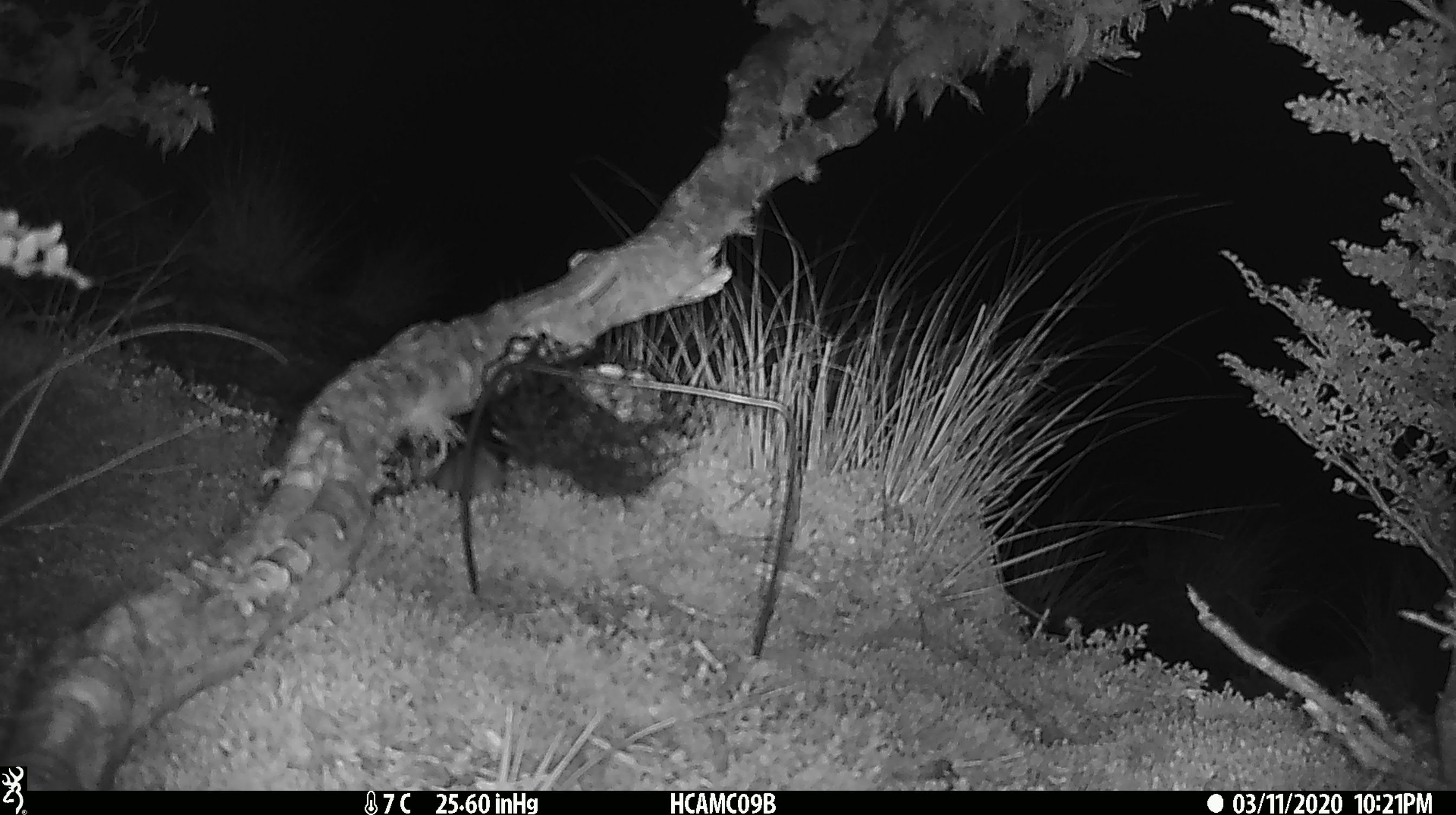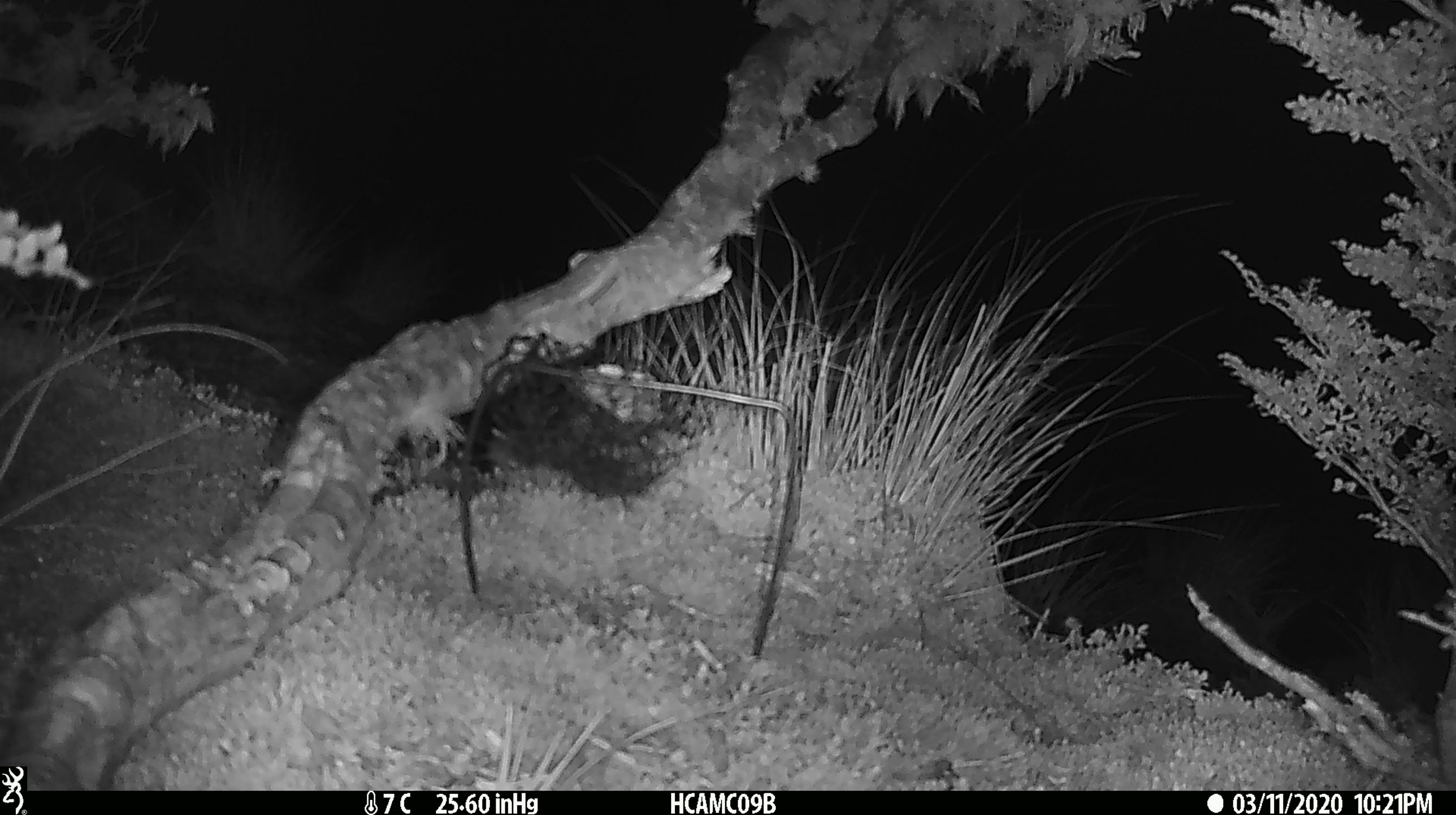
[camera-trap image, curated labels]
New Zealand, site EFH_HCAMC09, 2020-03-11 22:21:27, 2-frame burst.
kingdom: Animalia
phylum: Chordata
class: Mammalia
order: Rodentia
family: Muridae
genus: Mus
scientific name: Mus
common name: mouse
Mouse (Mus).